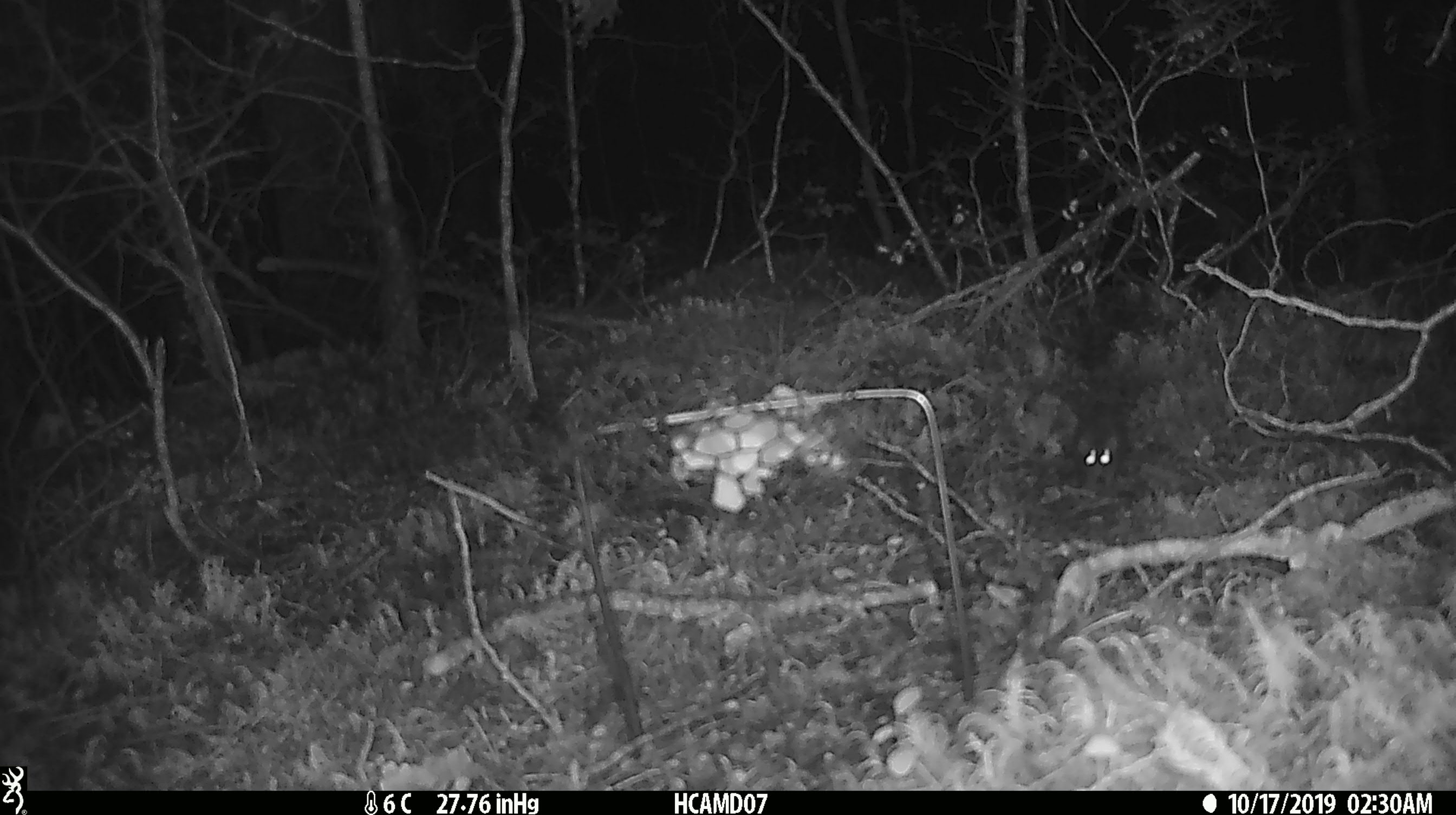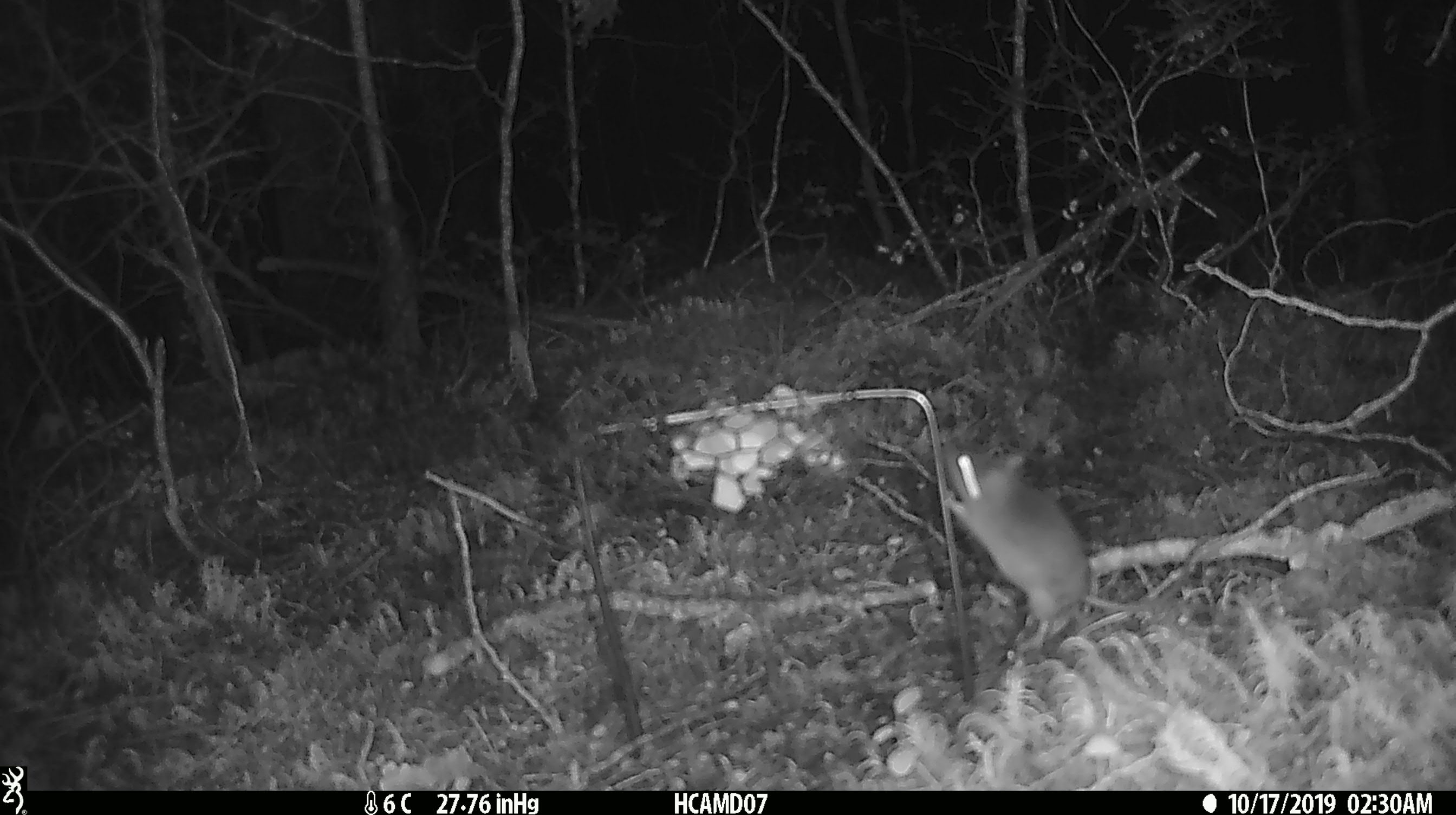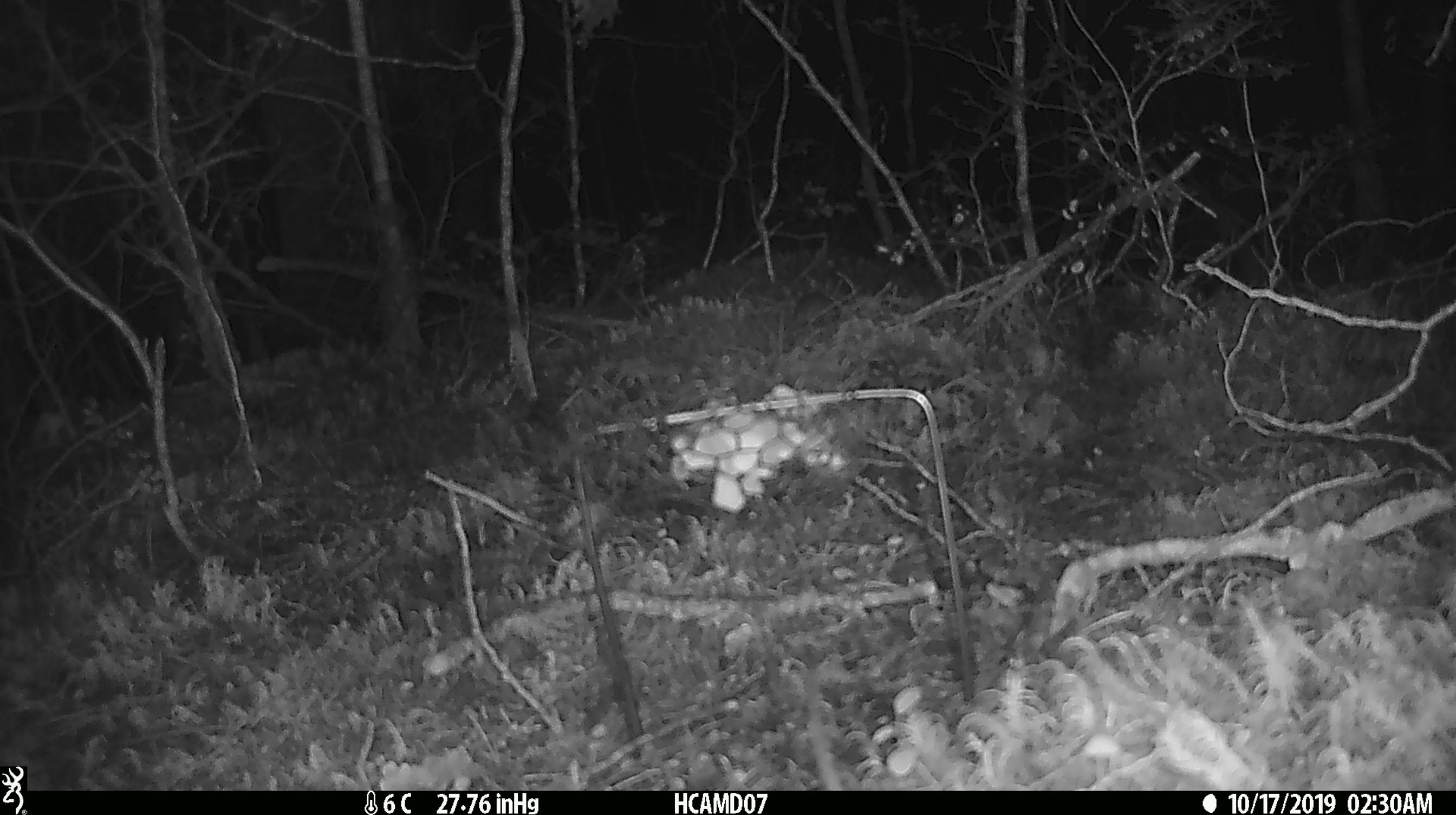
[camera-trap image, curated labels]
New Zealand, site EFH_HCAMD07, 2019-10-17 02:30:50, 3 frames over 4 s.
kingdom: Animalia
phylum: Chordata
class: Mammalia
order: Rodentia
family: Muridae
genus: Mus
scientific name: Mus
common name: mouse